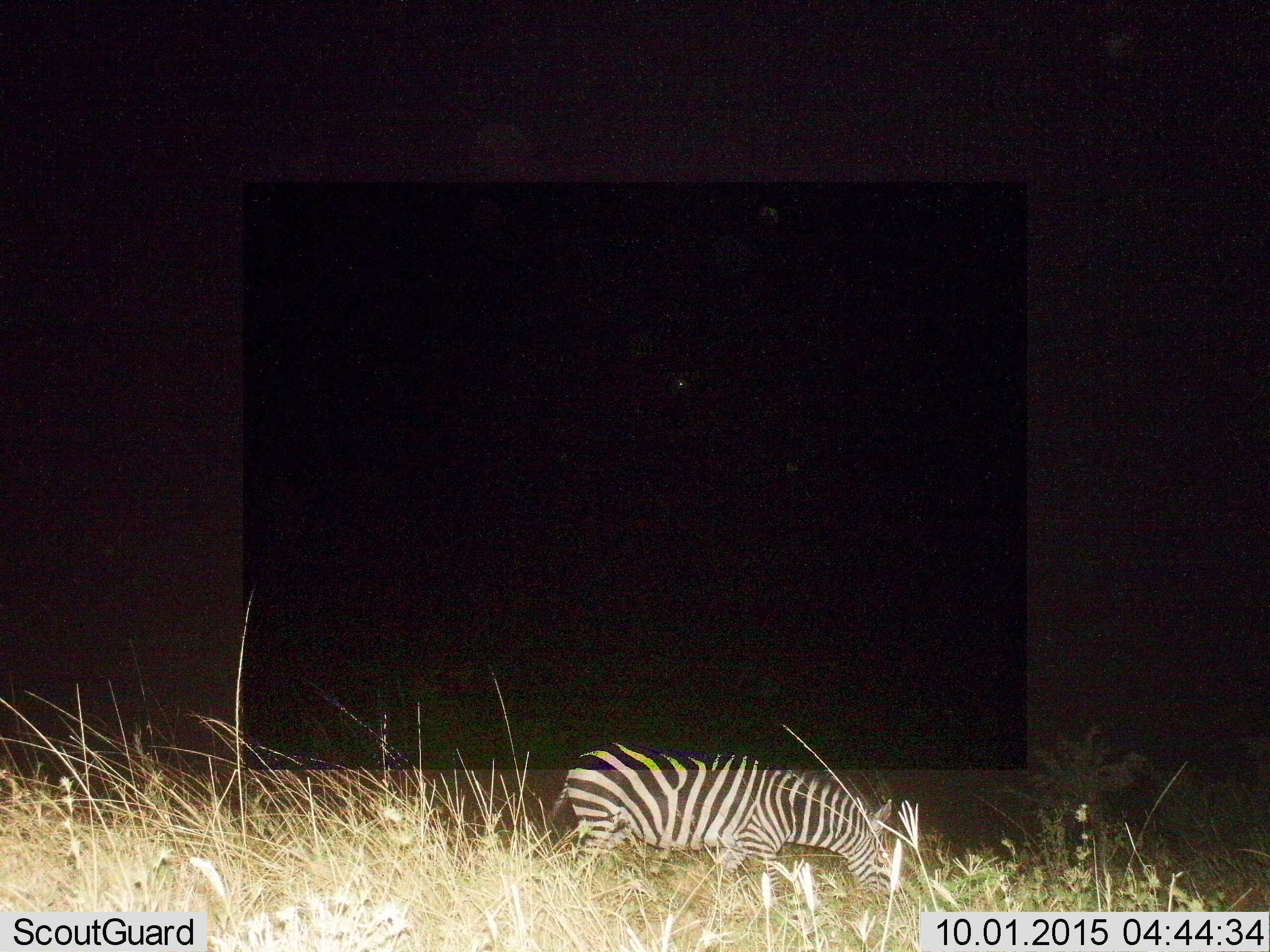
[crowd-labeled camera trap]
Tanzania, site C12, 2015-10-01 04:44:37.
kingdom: Animalia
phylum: Chordata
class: Mammalia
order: Perissodactyla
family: Equidae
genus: Equus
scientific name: Equus quagga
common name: plains zebra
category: zebra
Zebra (plains zebra) (Equus quagga), count 1. Behavior (volunteer vote fractions): standing 47%, resting 0%, moving 7%, interacting 0%. Young present (vote fraction): 0%. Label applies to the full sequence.